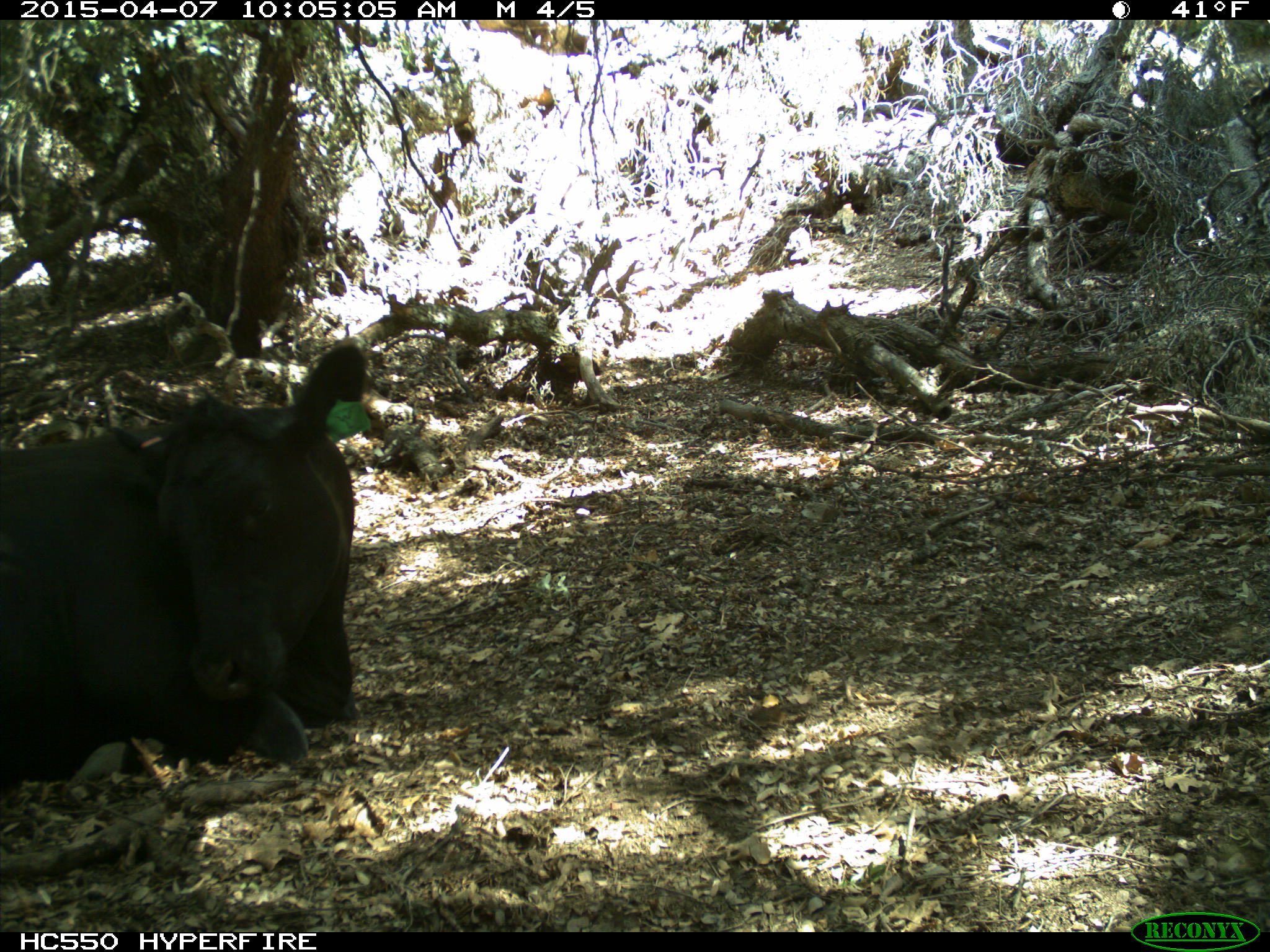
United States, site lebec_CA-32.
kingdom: Animalia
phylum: Chordata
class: Mammalia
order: Artiodactyla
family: Bovidae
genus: Bos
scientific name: Bos taurus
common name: domestic cow